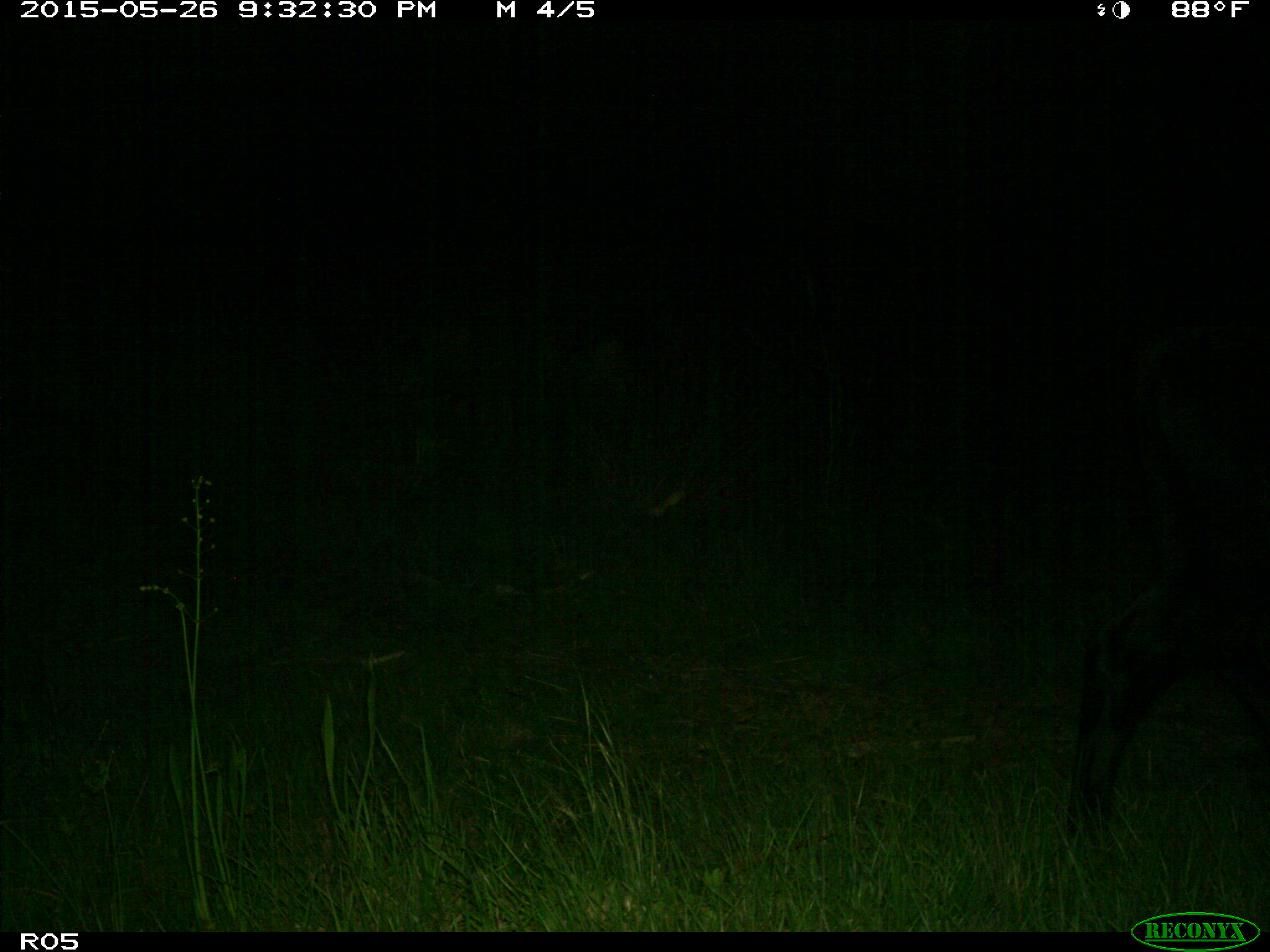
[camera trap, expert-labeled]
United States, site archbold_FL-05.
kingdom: Animalia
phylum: Chordata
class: Mammalia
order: Artiodactyla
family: Bovidae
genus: Bos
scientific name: Bos taurus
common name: domestic cow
Bos taurus (domestic cow).